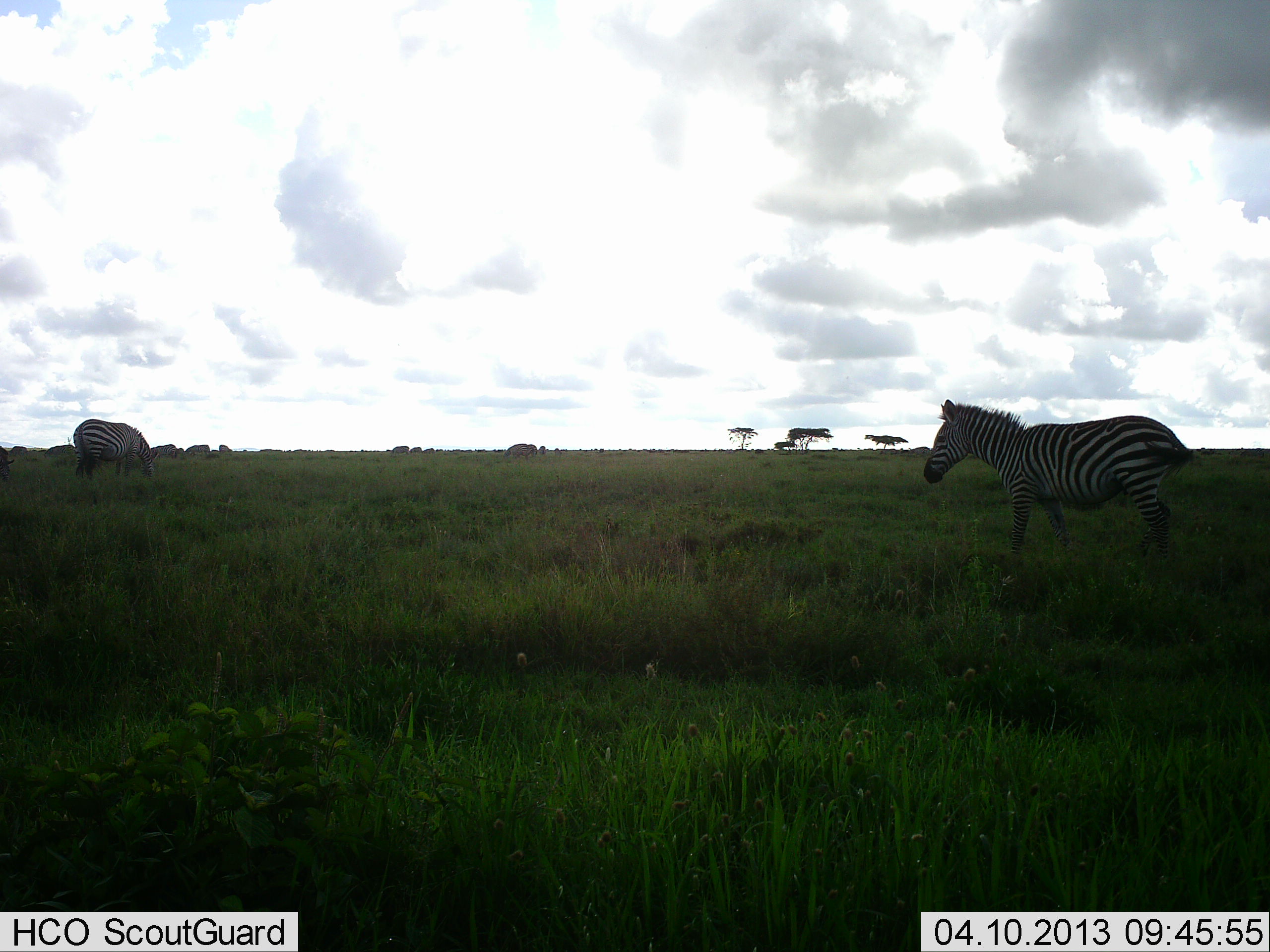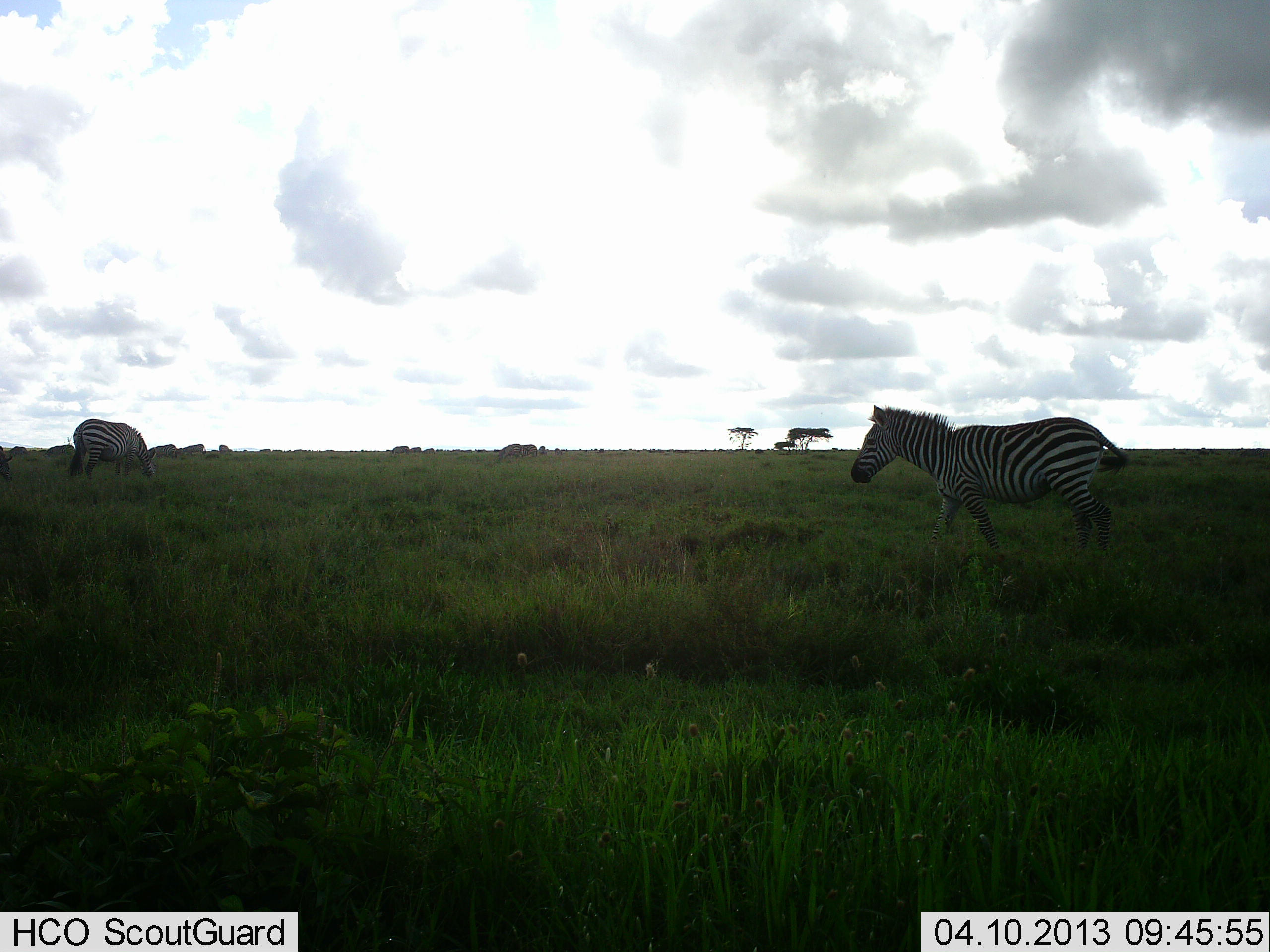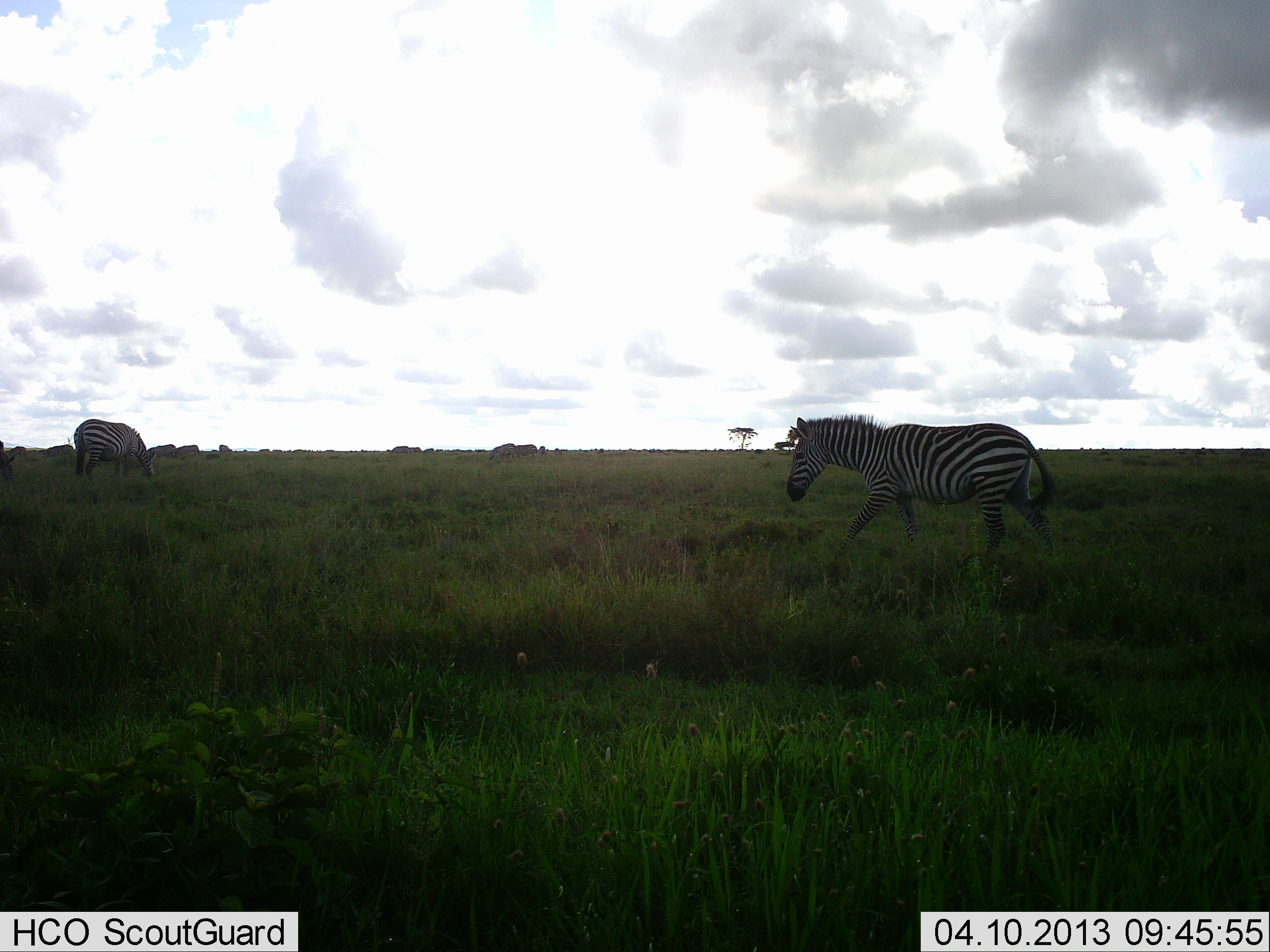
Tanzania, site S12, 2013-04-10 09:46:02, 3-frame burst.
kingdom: Animalia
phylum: Chordata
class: Mammalia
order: Perissodactyla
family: Equidae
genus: Equus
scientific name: Equus quagga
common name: plains zebra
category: zebra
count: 2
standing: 42%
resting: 4%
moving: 35%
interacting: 0%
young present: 0%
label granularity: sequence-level